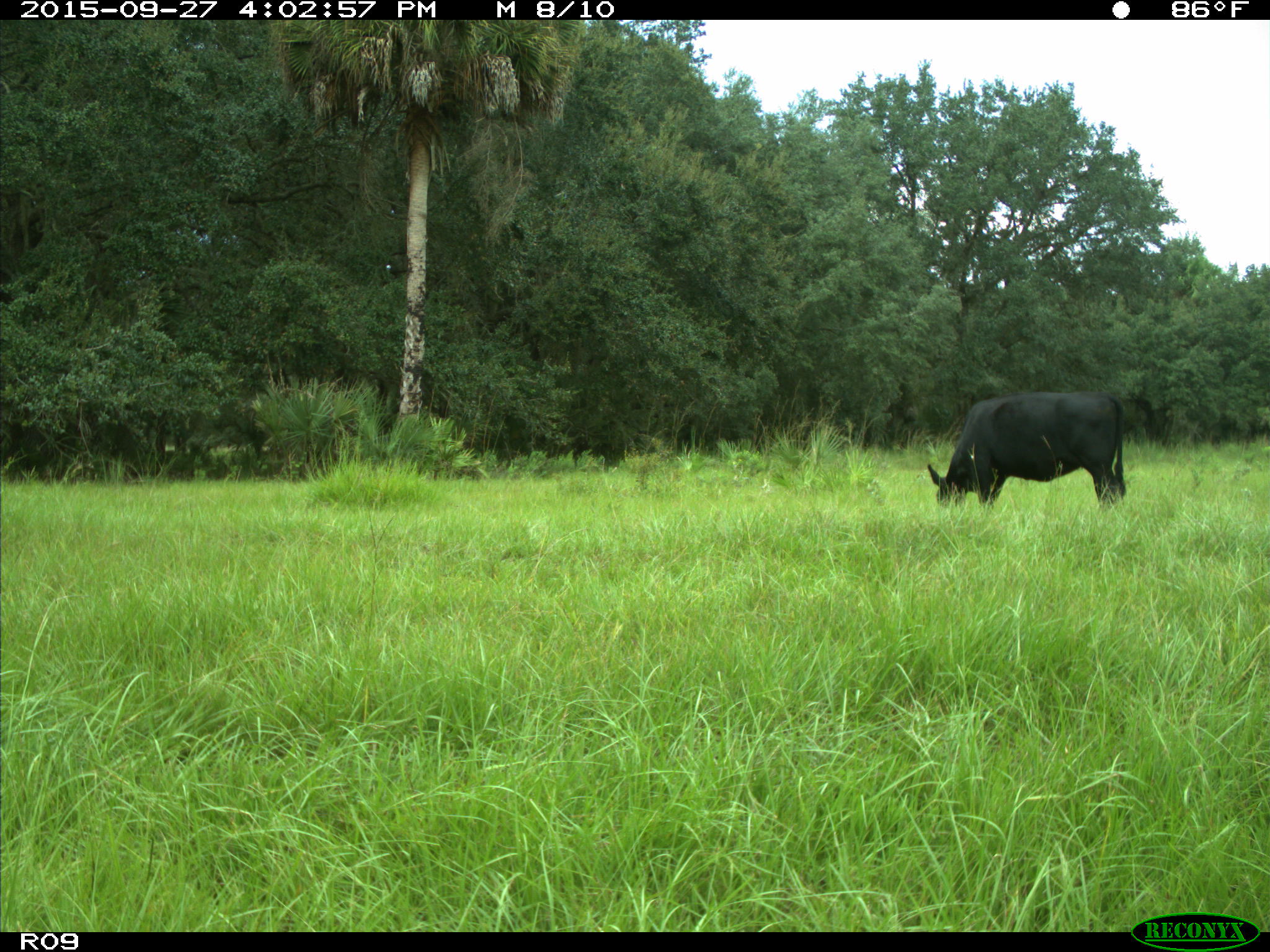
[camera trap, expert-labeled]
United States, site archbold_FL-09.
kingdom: Animalia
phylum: Chordata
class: Mammalia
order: Artiodactyla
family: Bovidae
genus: Bos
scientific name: Bos taurus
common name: domestic cow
Bos taurus (domestic cow).